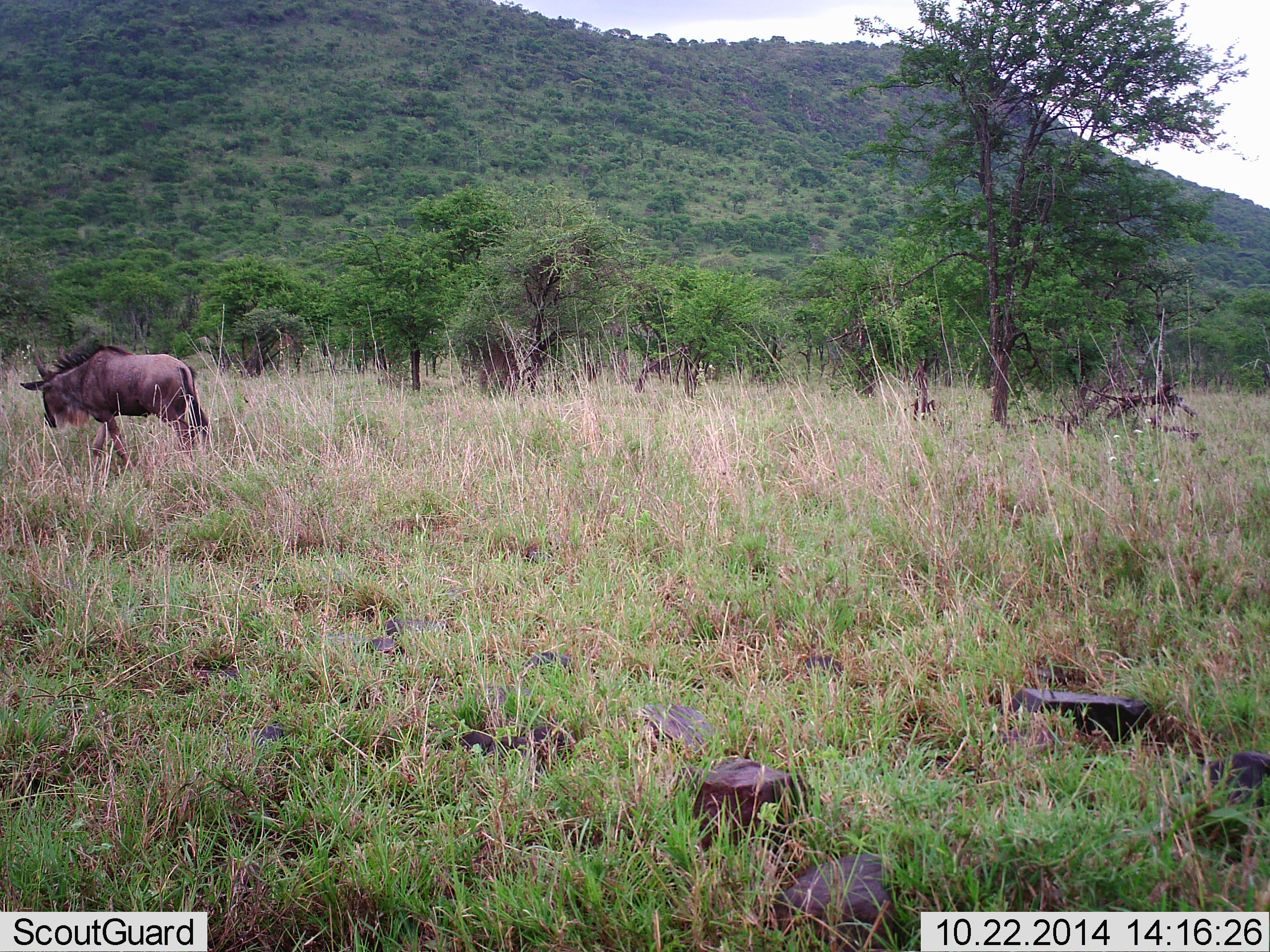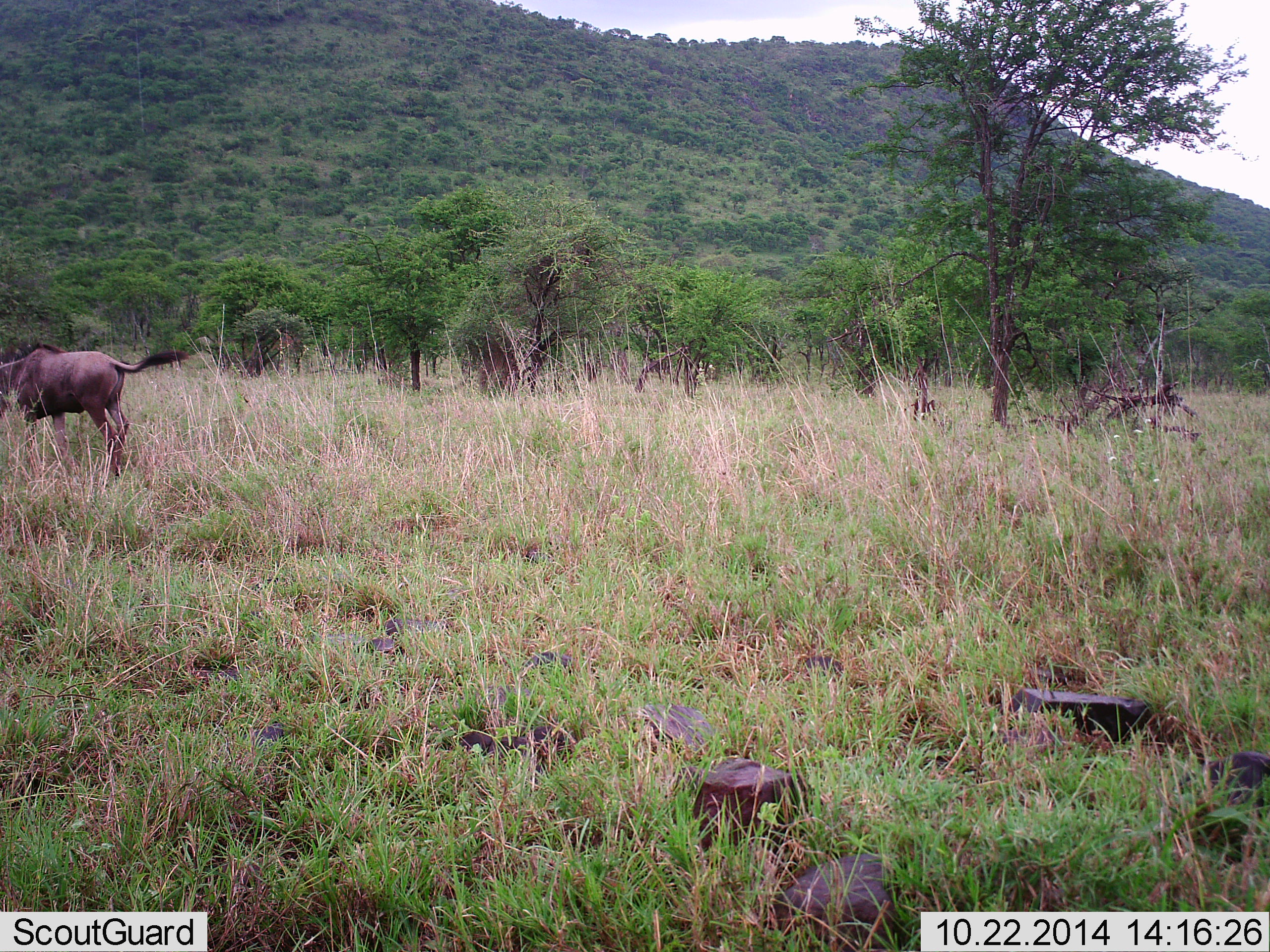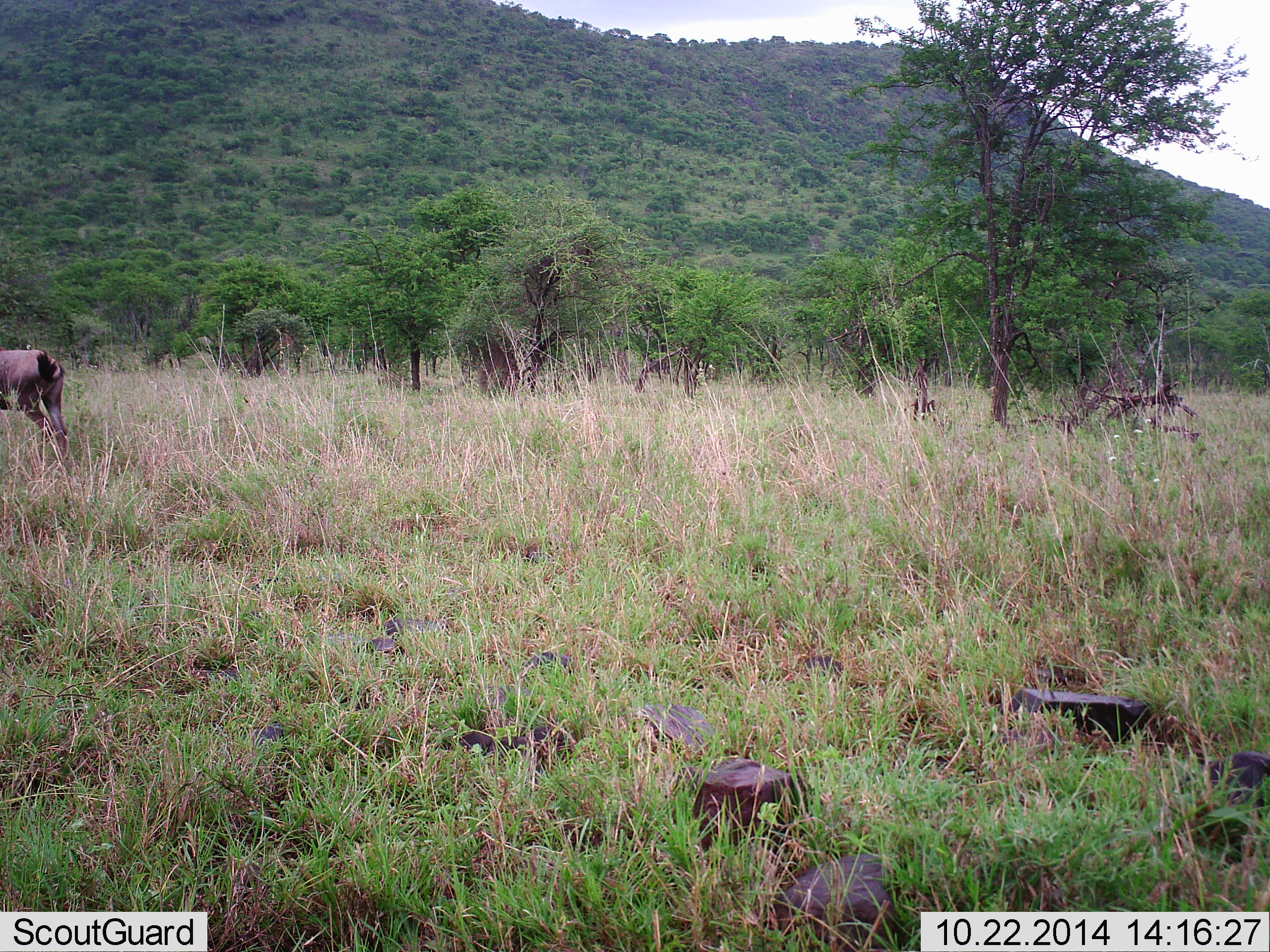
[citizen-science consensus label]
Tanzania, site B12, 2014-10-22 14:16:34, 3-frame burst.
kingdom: Animalia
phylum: Chordata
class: Mammalia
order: Artiodactyla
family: Bovidae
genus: Connochaetes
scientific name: Connochaetes taurinus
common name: blue wildebeest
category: wildebeest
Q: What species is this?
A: Wildebeest (blue wildebeest) (Connochaetes taurinus).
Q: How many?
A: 1.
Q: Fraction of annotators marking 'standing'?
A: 10%.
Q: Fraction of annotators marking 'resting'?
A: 0%.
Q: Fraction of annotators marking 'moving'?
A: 90%.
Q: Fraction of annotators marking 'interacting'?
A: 0%.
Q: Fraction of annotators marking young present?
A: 0%.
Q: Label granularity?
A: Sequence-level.